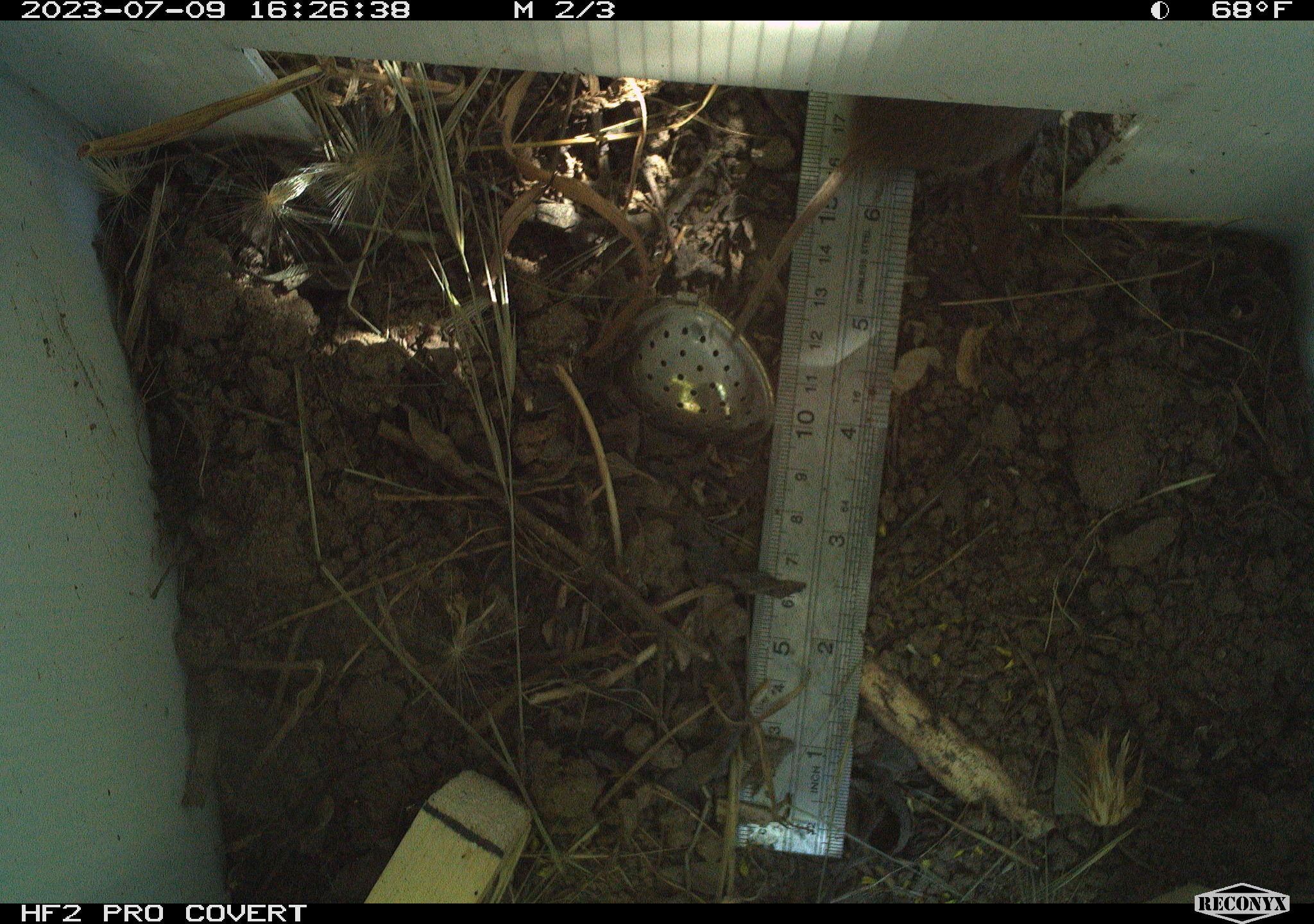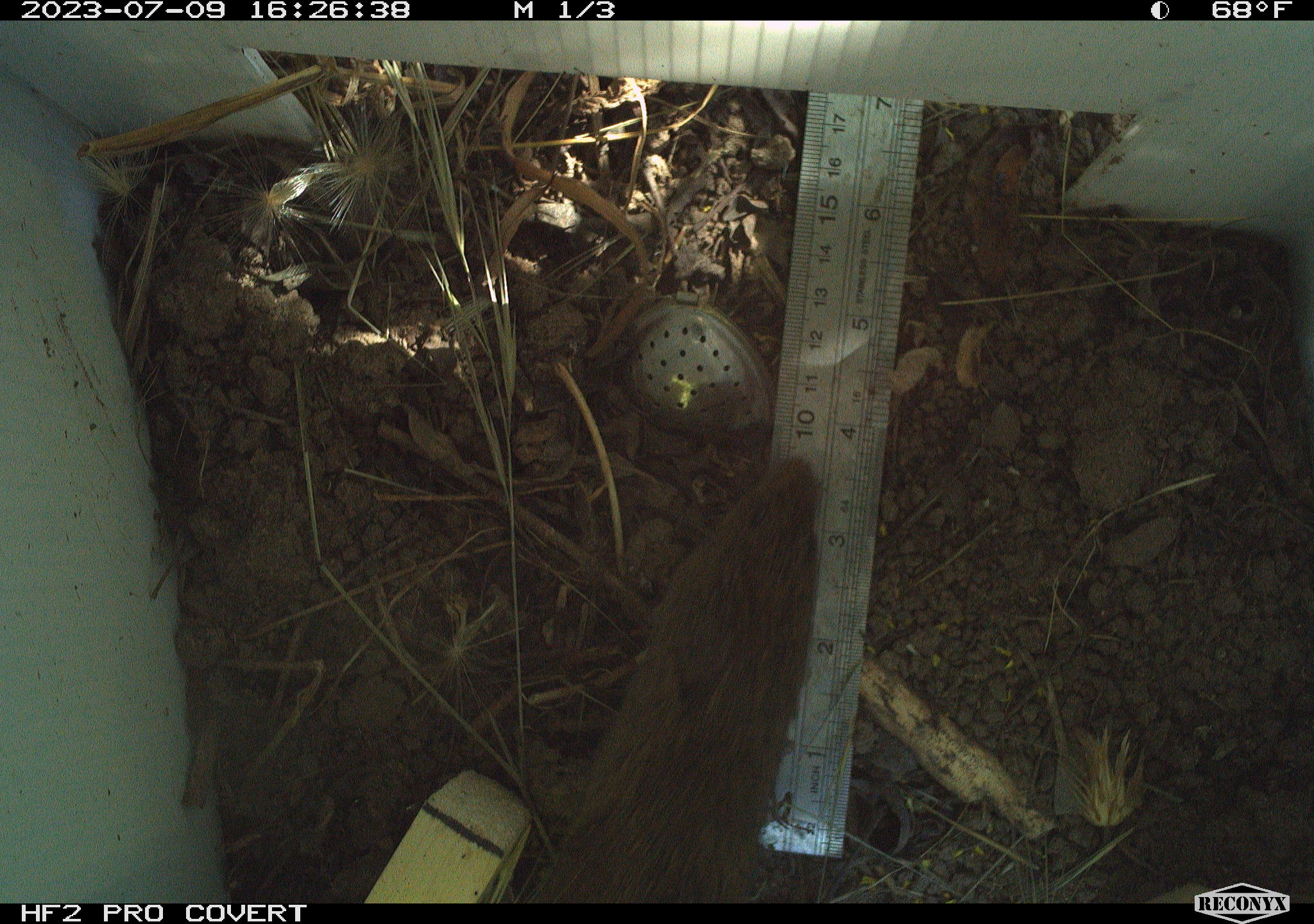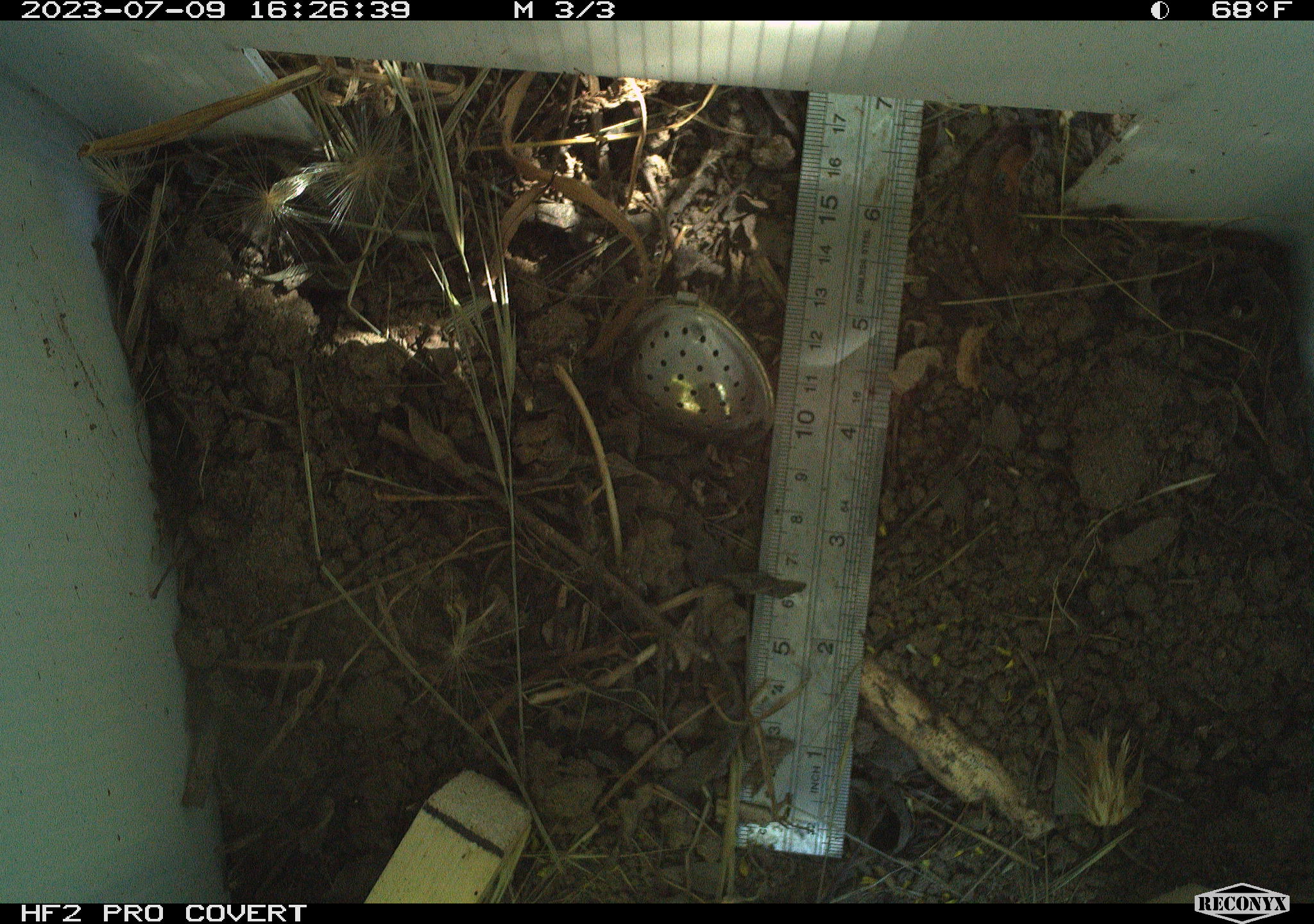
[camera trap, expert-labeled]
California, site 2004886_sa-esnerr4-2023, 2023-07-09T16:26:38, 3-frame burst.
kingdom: Animalia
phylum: Chordata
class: Mammalia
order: Rodentia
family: Cricetidae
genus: Microtus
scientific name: Microtus californicus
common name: california vole